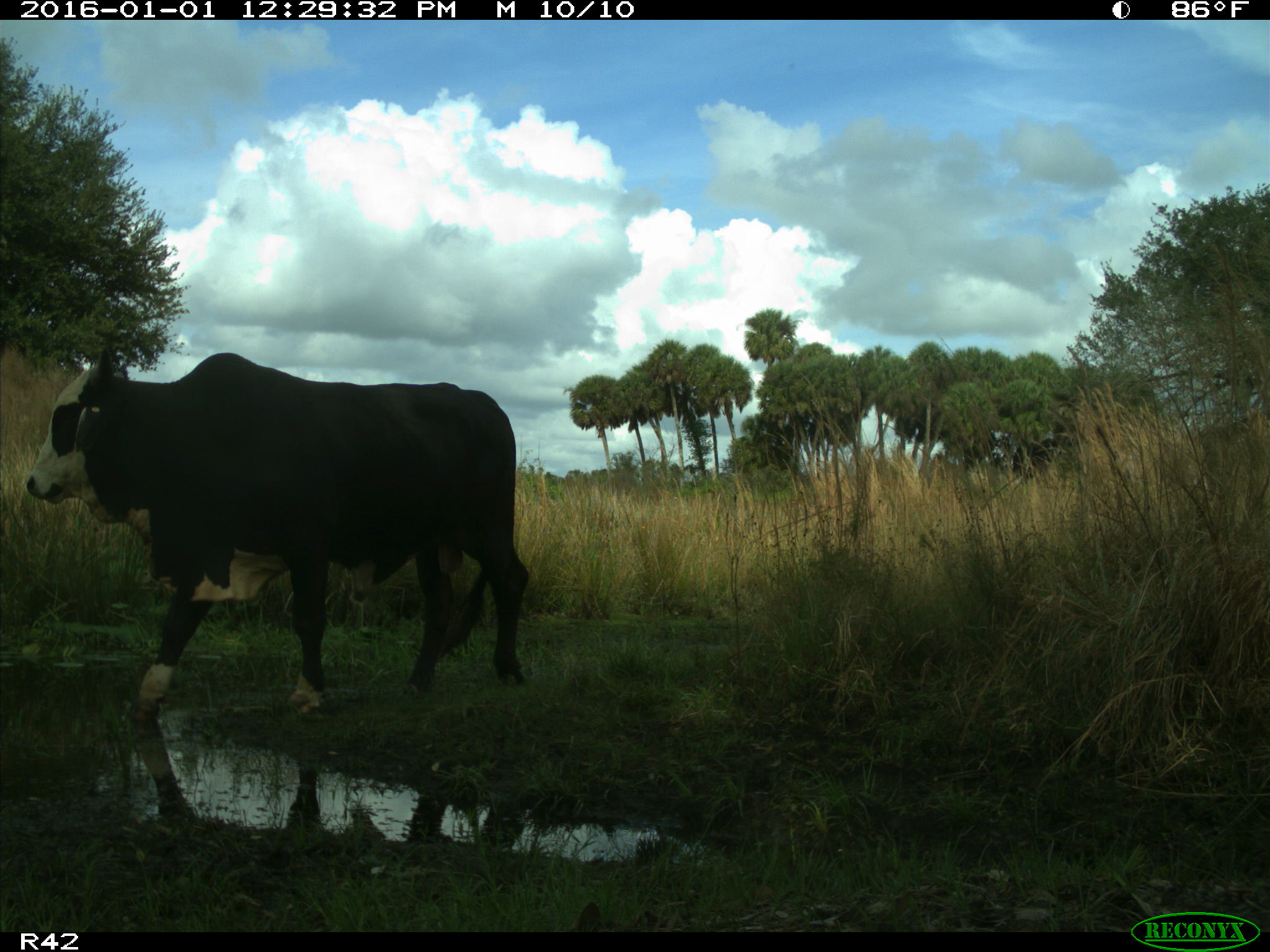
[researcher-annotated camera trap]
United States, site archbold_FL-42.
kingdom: Animalia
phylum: Chordata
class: Mammalia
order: Artiodactyla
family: Bovidae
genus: Bos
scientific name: Bos taurus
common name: domestic cow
Bos taurus (domestic cow).